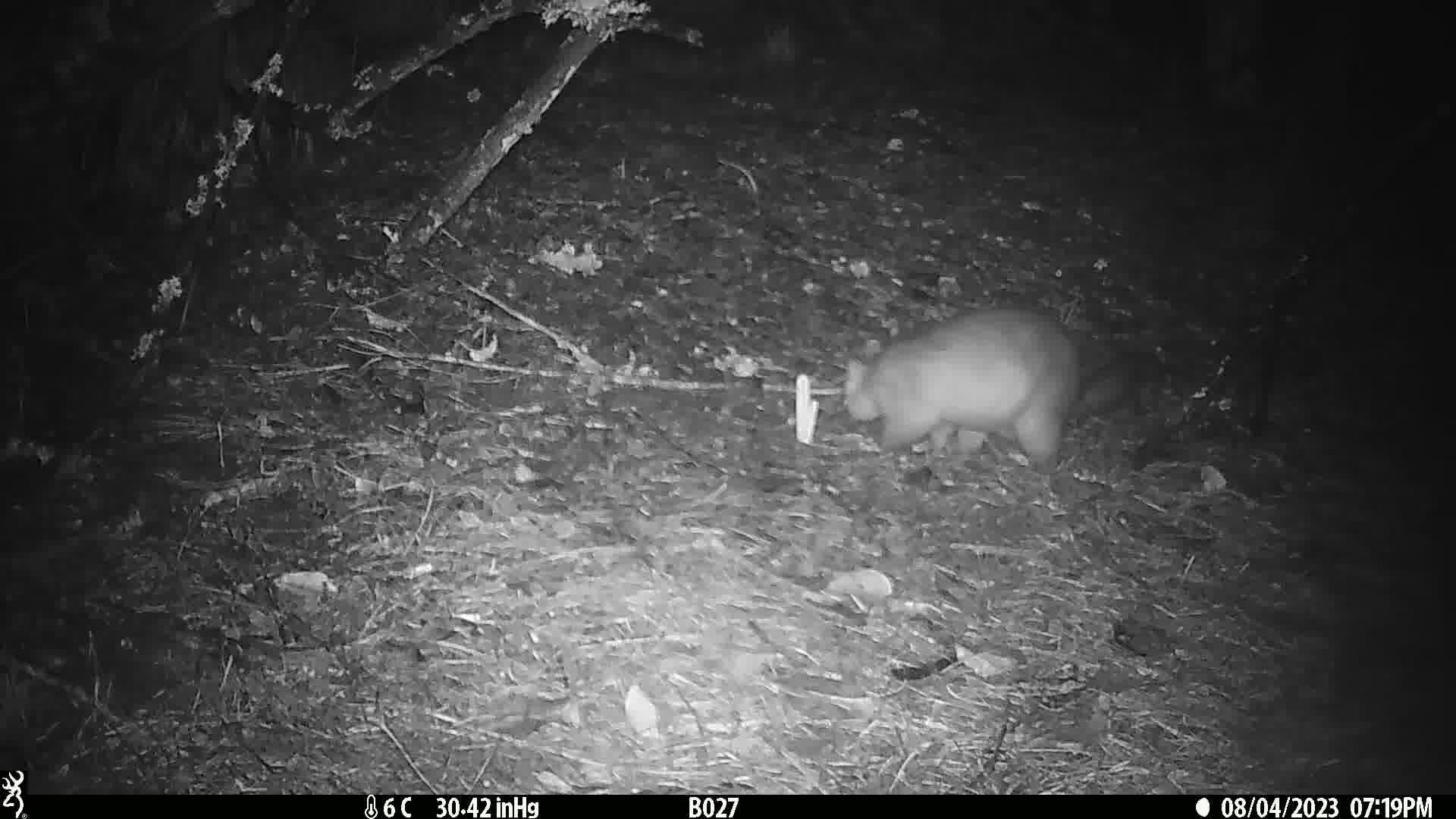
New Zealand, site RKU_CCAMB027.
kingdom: Animalia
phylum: Chordata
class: Mammalia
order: Diprotodontia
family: Phalangeridae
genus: Trichosurus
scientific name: Trichosurus vulpecula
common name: common brushtail possum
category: possum